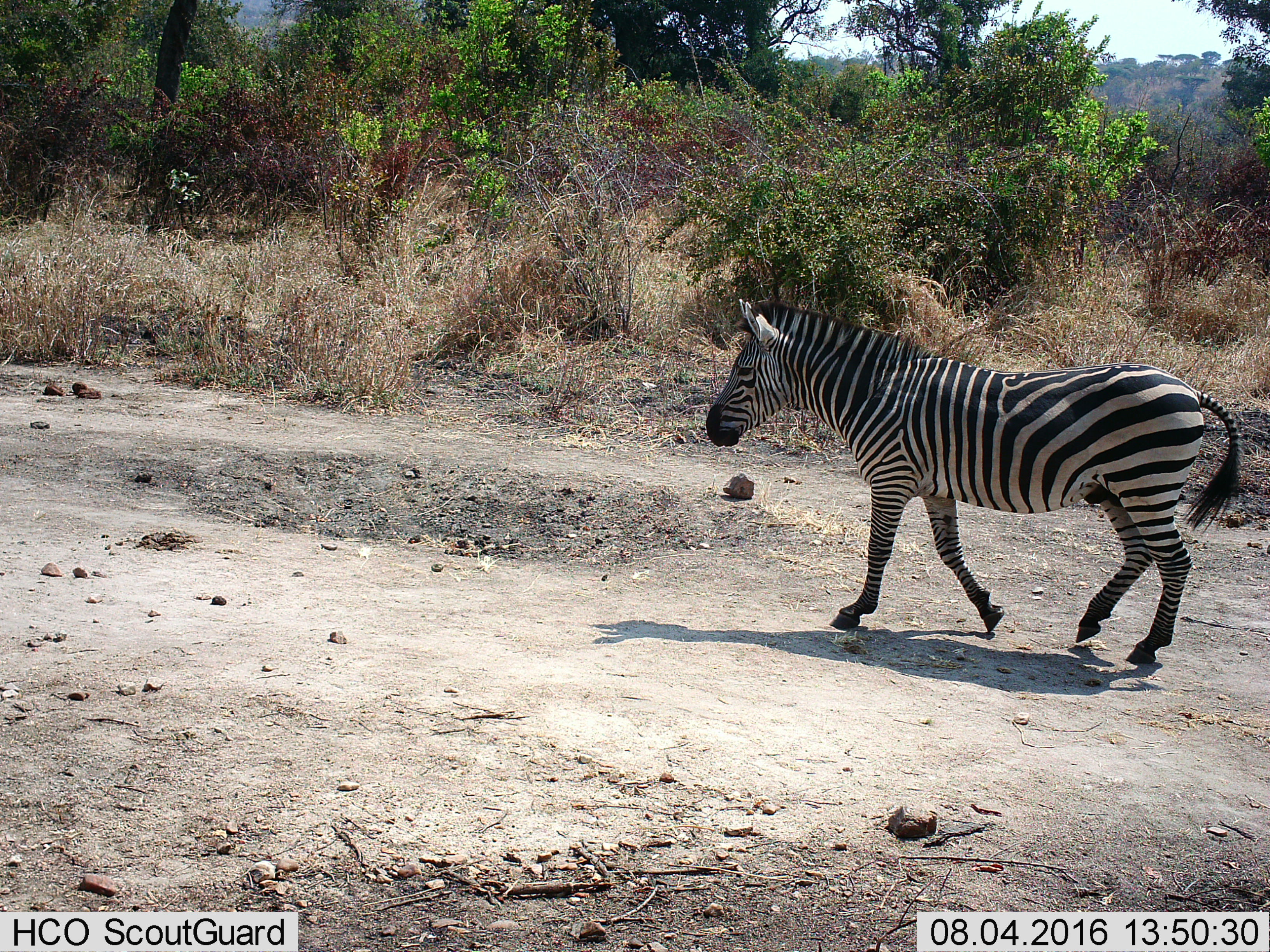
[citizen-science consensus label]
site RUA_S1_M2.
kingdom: Animalia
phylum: Chordata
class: Mammalia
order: Perissodactyla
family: Equidae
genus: Equus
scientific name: Equus quagga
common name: plains zebra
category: zebraplains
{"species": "zebraplains (plains zebra) (Equus quagga)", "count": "1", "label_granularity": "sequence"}